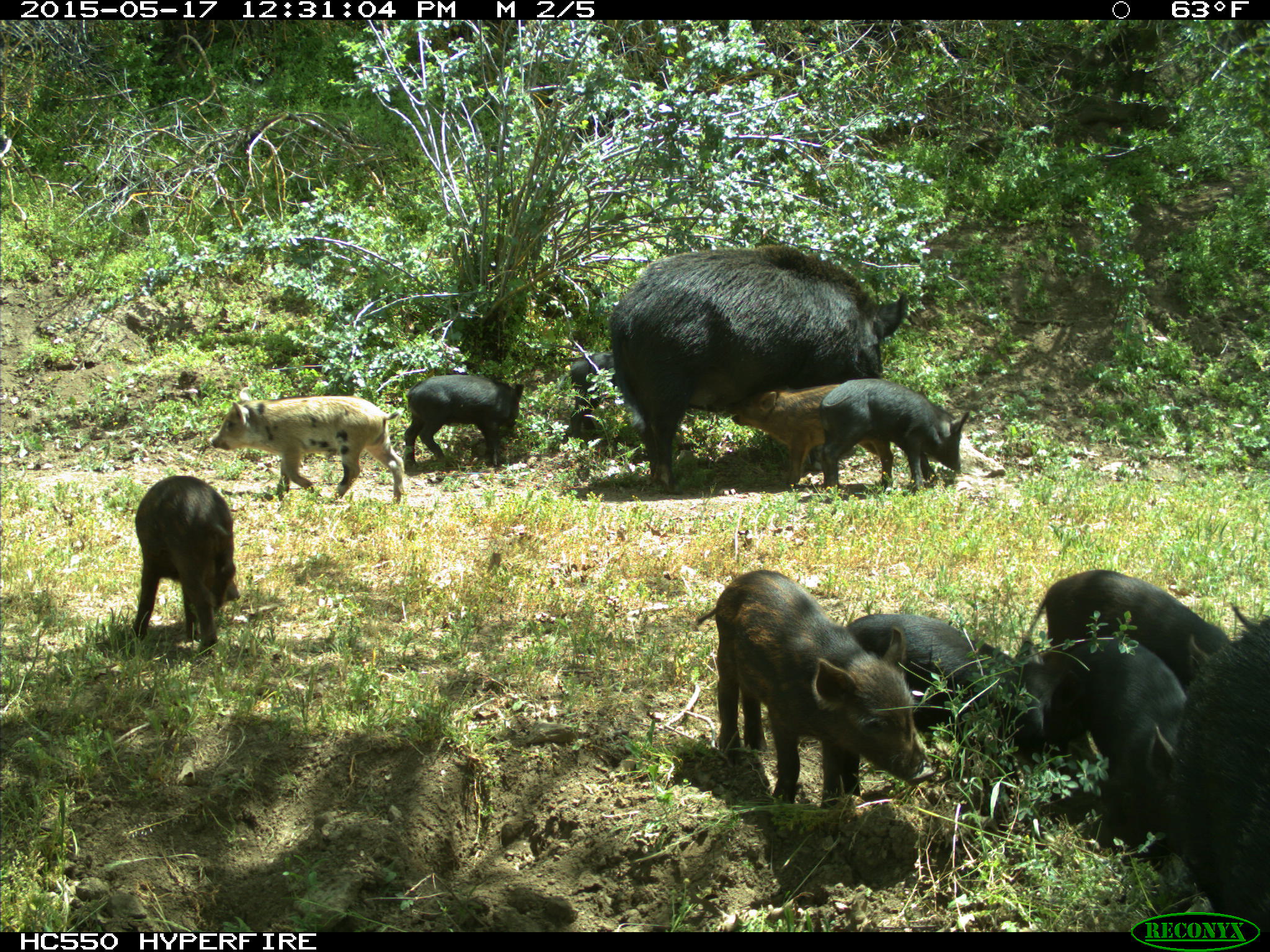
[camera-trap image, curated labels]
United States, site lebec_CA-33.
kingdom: Animalia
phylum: Chordata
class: Mammalia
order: Artiodactyla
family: Suidae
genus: Sus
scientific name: Sus scrofa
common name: wild boar